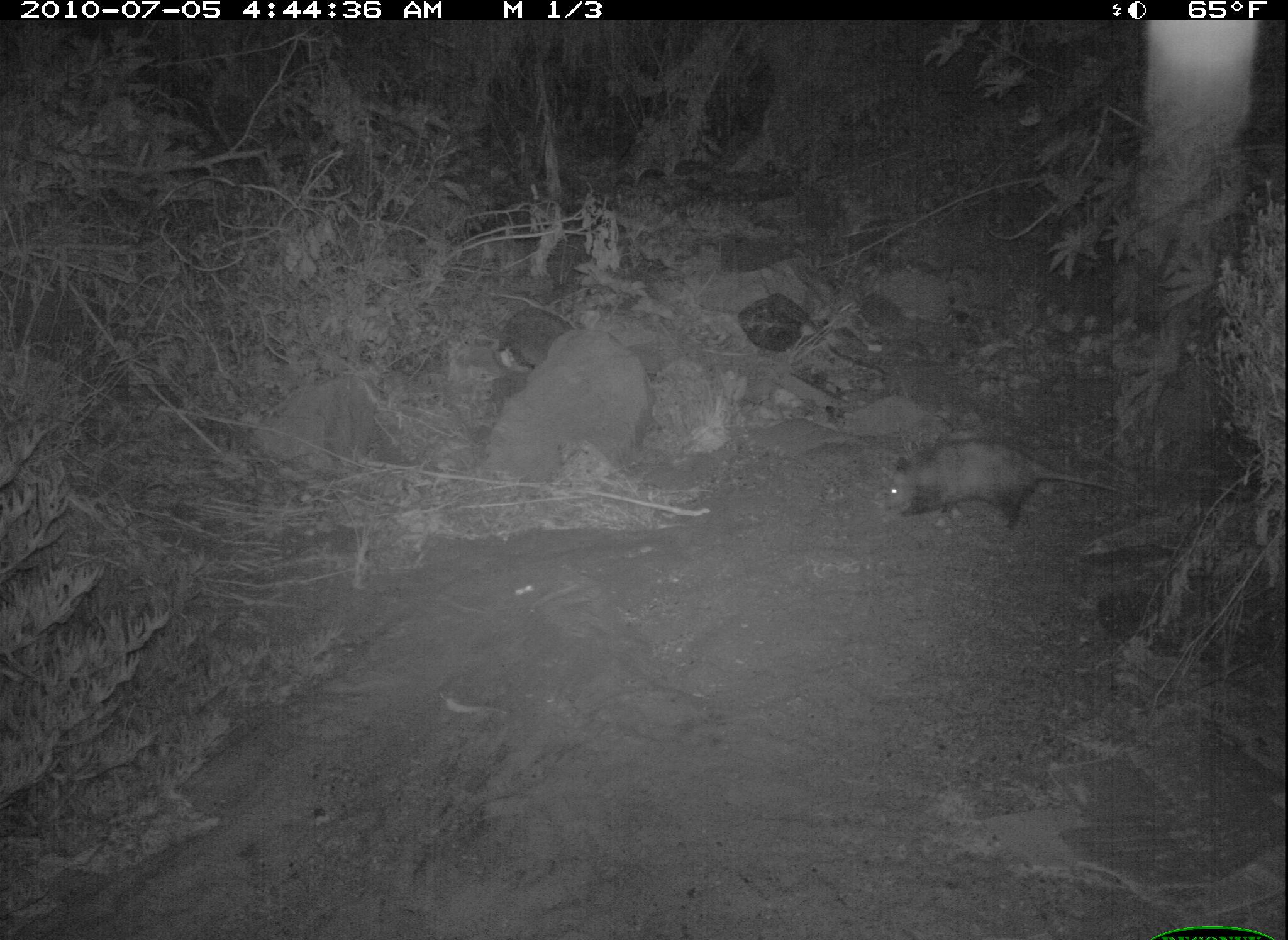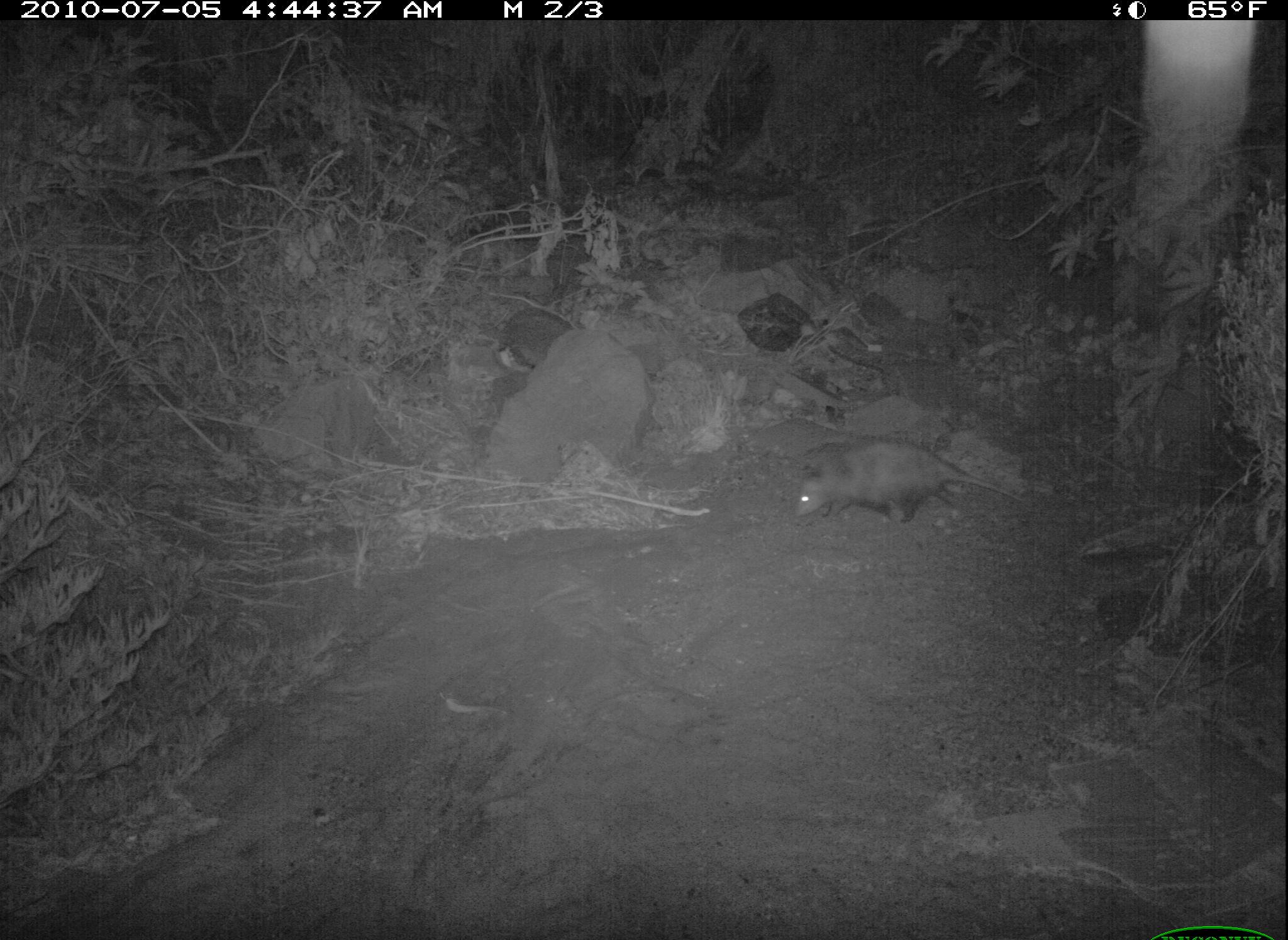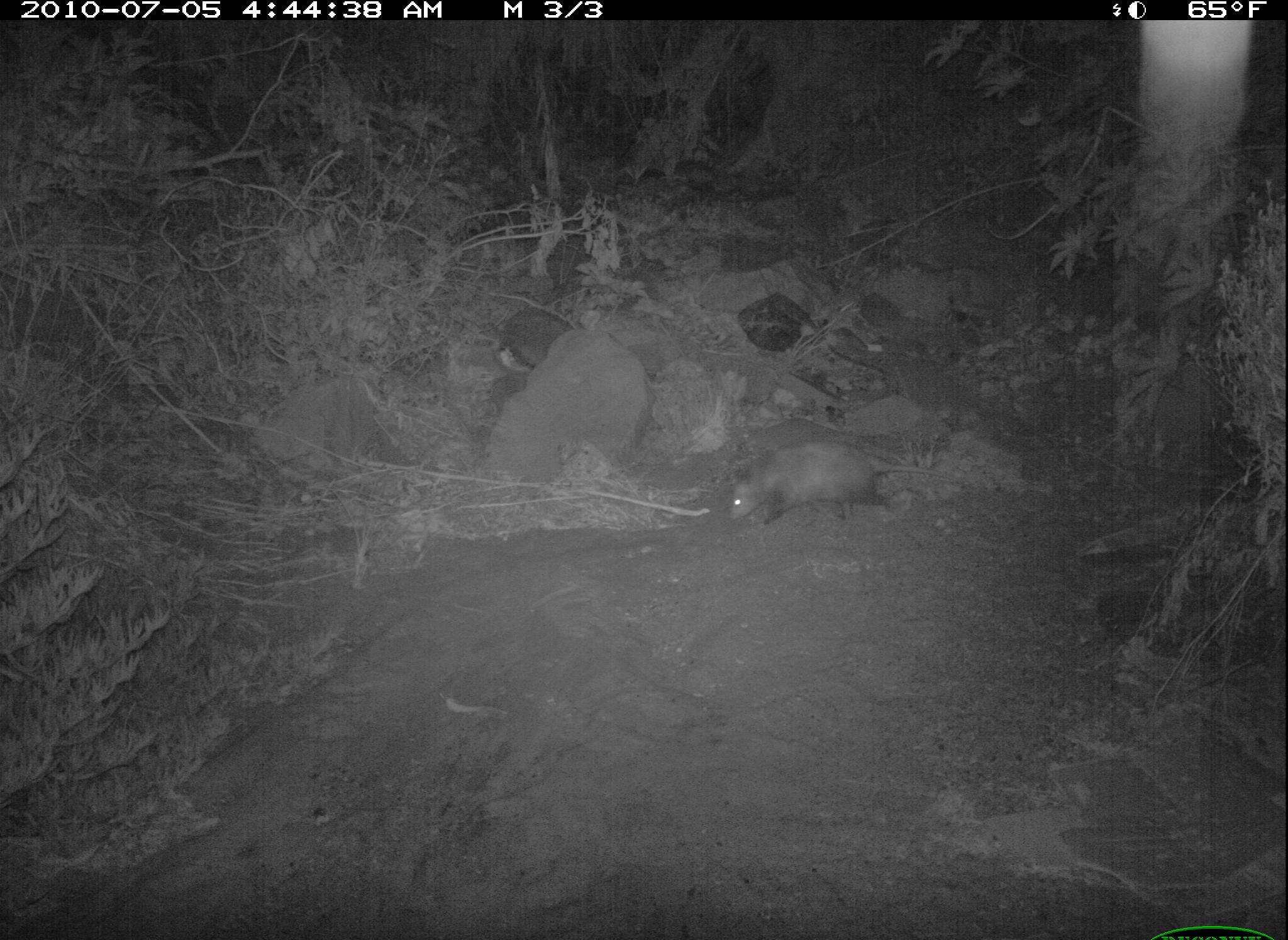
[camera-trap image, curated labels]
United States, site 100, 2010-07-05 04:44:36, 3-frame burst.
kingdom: Animalia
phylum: Chordata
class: Mammalia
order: Didelphimorphia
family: Didelphidae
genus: Didelphis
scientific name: Didelphis virginiana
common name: virginia opossum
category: opossum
Opossum (virginia opossum) (Didelphis virginiana).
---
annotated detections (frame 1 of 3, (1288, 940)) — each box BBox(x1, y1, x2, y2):
opossum: BBox(879, 435, 1135, 541)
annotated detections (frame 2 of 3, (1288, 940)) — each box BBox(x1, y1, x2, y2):
opossum: BBox(776, 428, 1058, 575)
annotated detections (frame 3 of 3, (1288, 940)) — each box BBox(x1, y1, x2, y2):
opossum: BBox(715, 433, 968, 535)